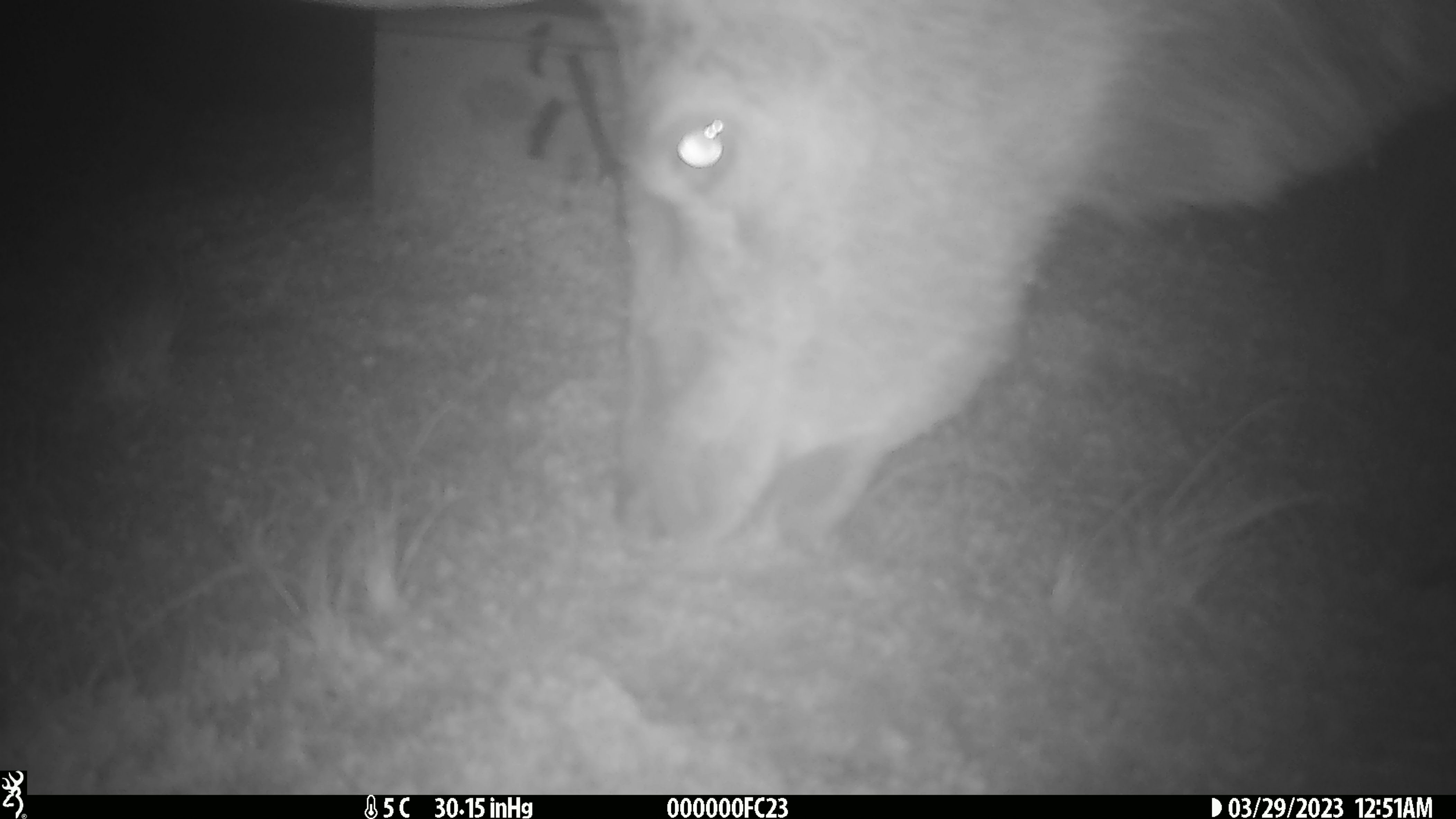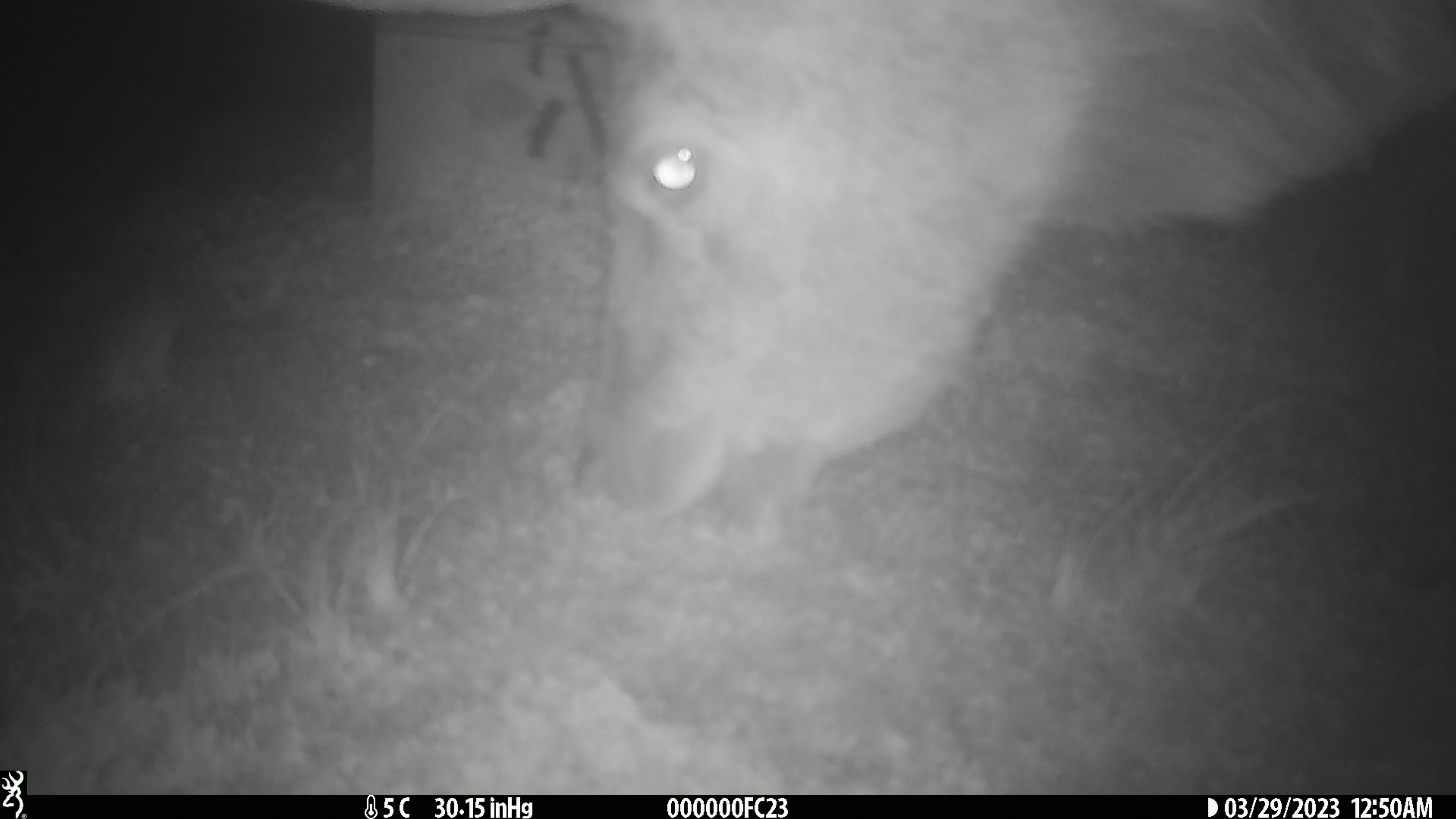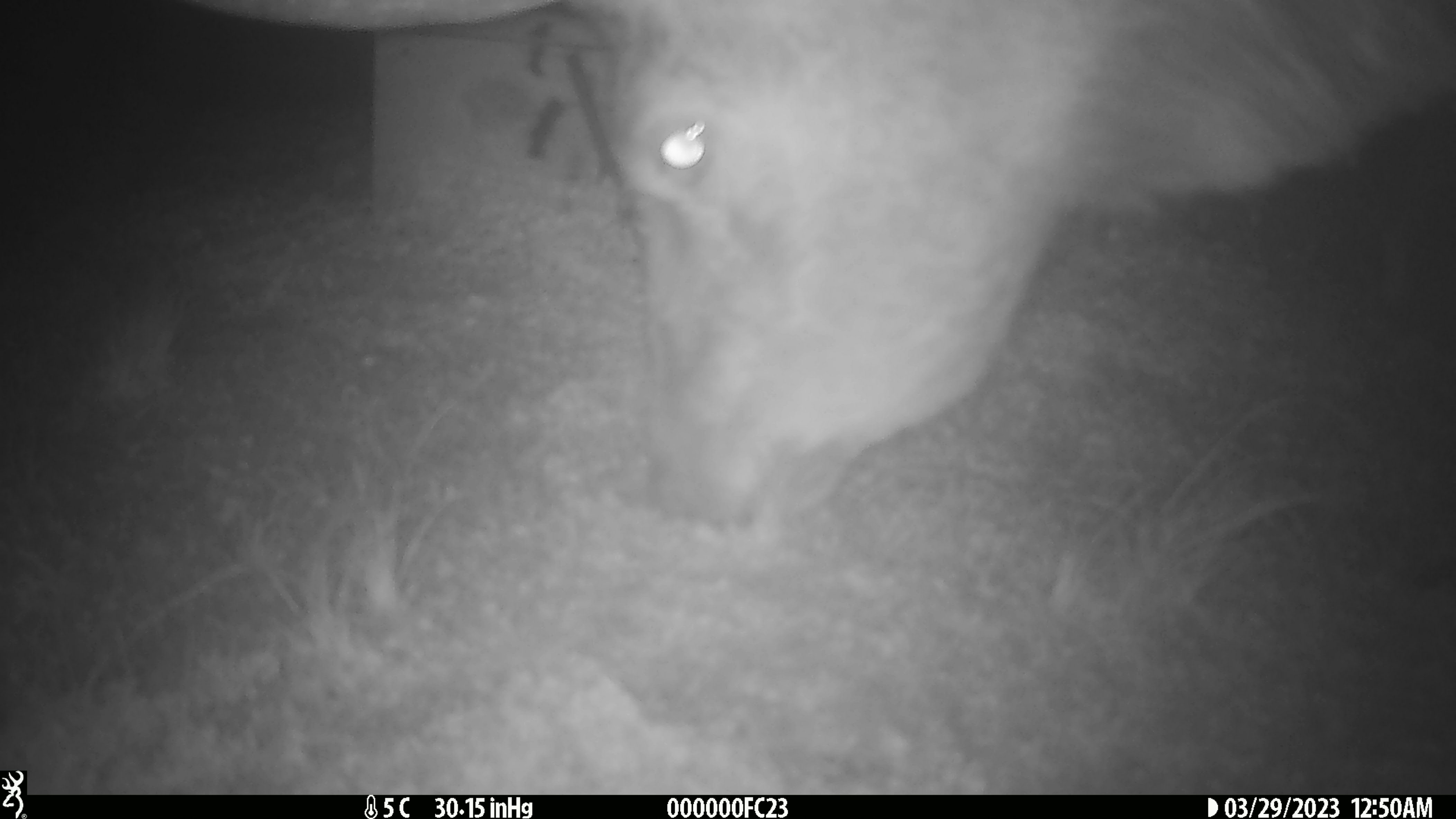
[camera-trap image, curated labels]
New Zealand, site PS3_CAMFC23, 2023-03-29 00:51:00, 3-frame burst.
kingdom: Animalia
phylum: Chordata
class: Mammalia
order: Artiodactyla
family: Cervidae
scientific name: Cervidae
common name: deer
Deer (Cervidae).